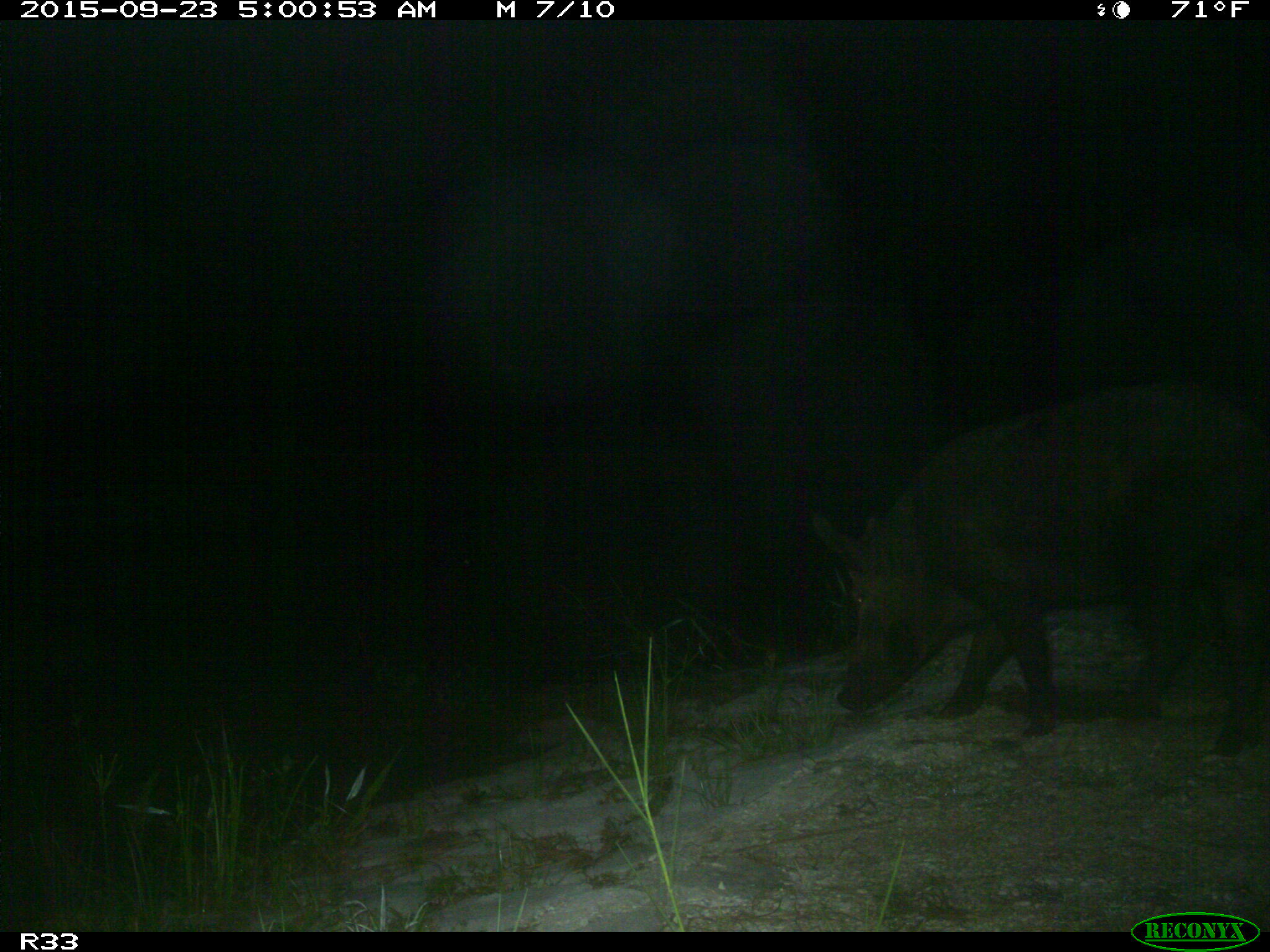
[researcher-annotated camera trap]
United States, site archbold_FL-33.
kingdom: Animalia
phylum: Chordata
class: Mammalia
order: Artiodactyla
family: Suidae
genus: Sus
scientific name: Sus scrofa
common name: wild boar